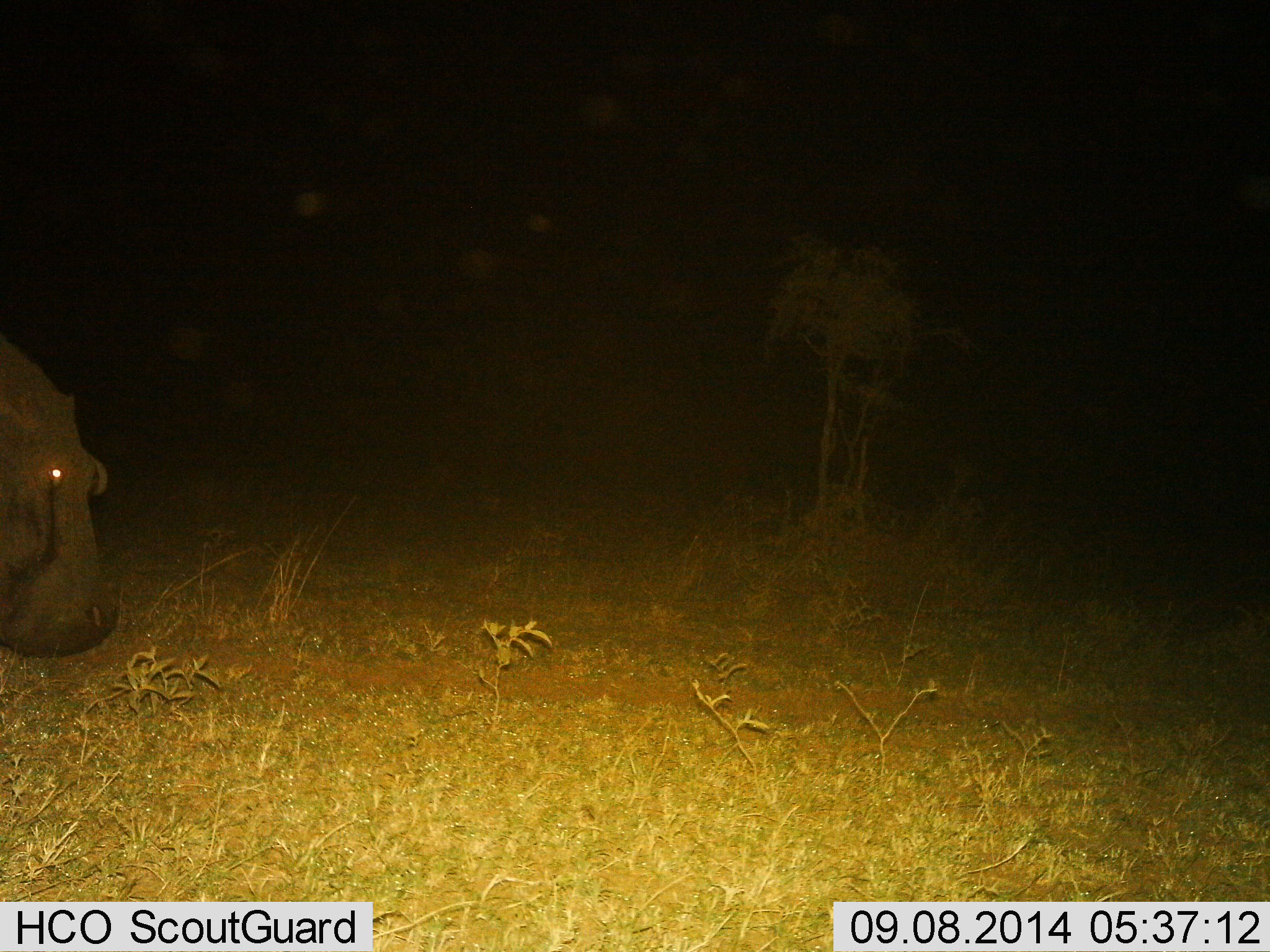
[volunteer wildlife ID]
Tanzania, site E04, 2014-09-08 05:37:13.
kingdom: Animalia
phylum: Chordata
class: Mammalia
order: Artiodactyla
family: Hippopotamidae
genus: Hippopotamus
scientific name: Hippopotamus amphibius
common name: hippopotamus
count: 1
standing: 30%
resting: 0%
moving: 10%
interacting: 0%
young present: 0%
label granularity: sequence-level